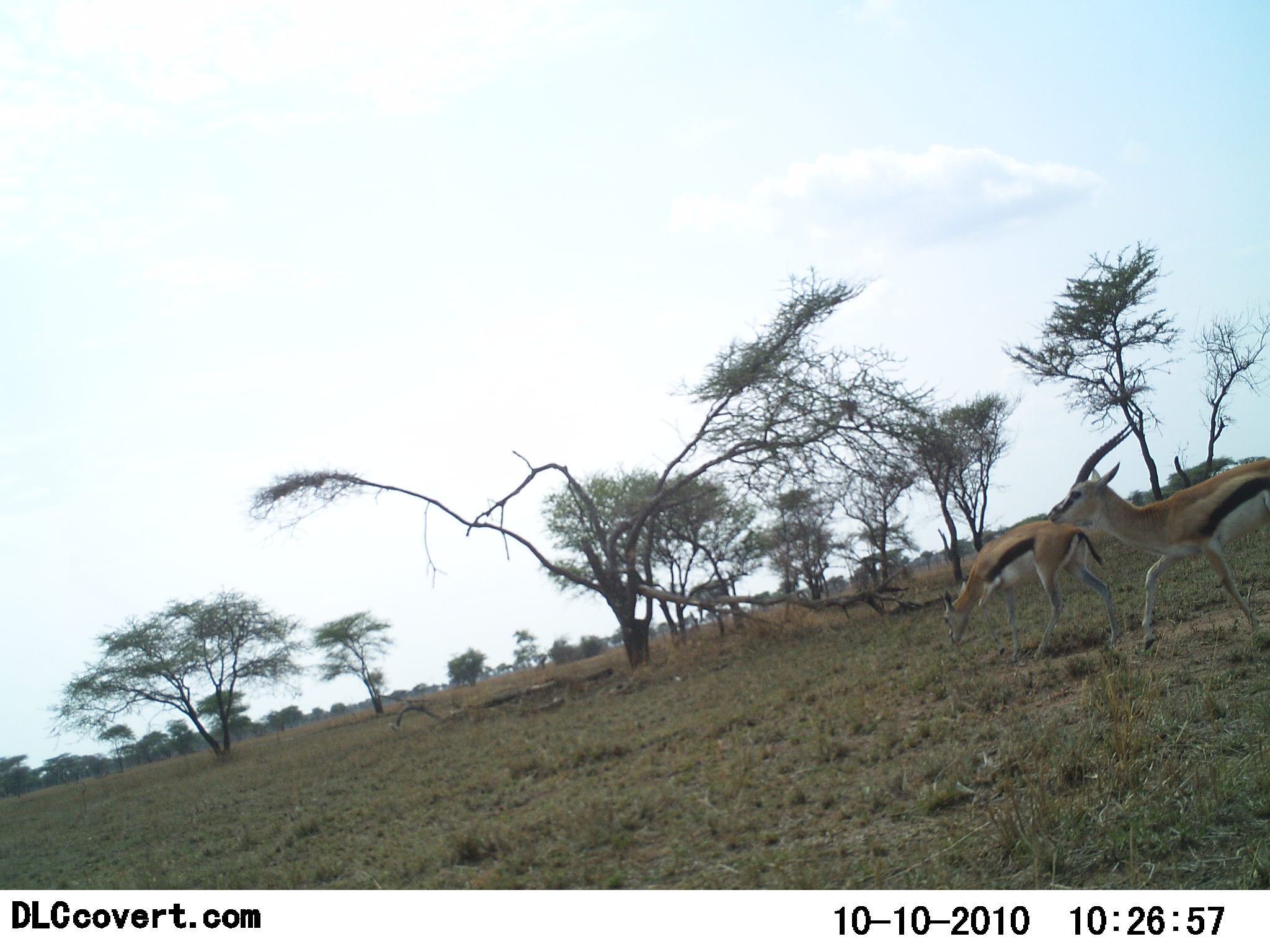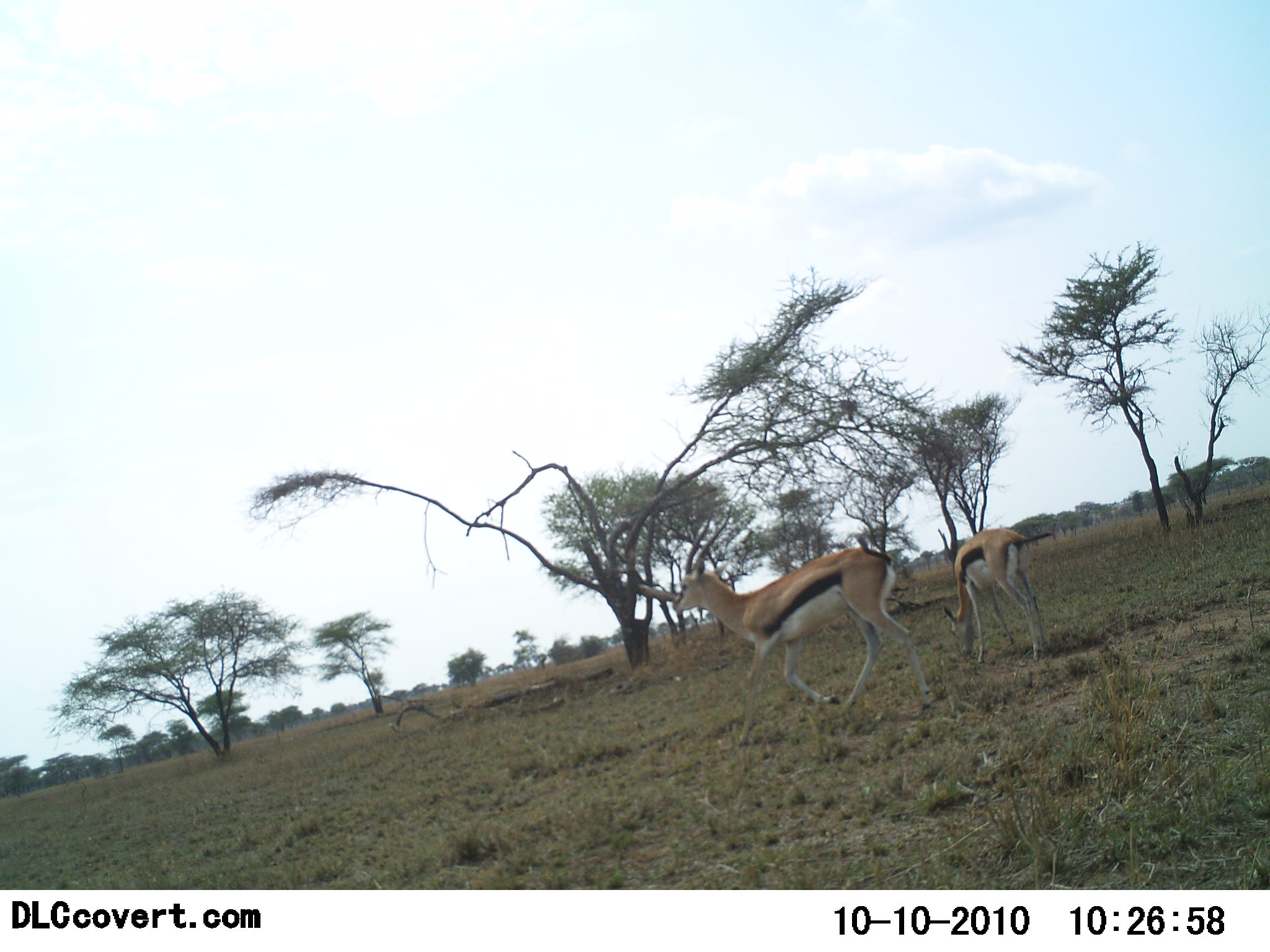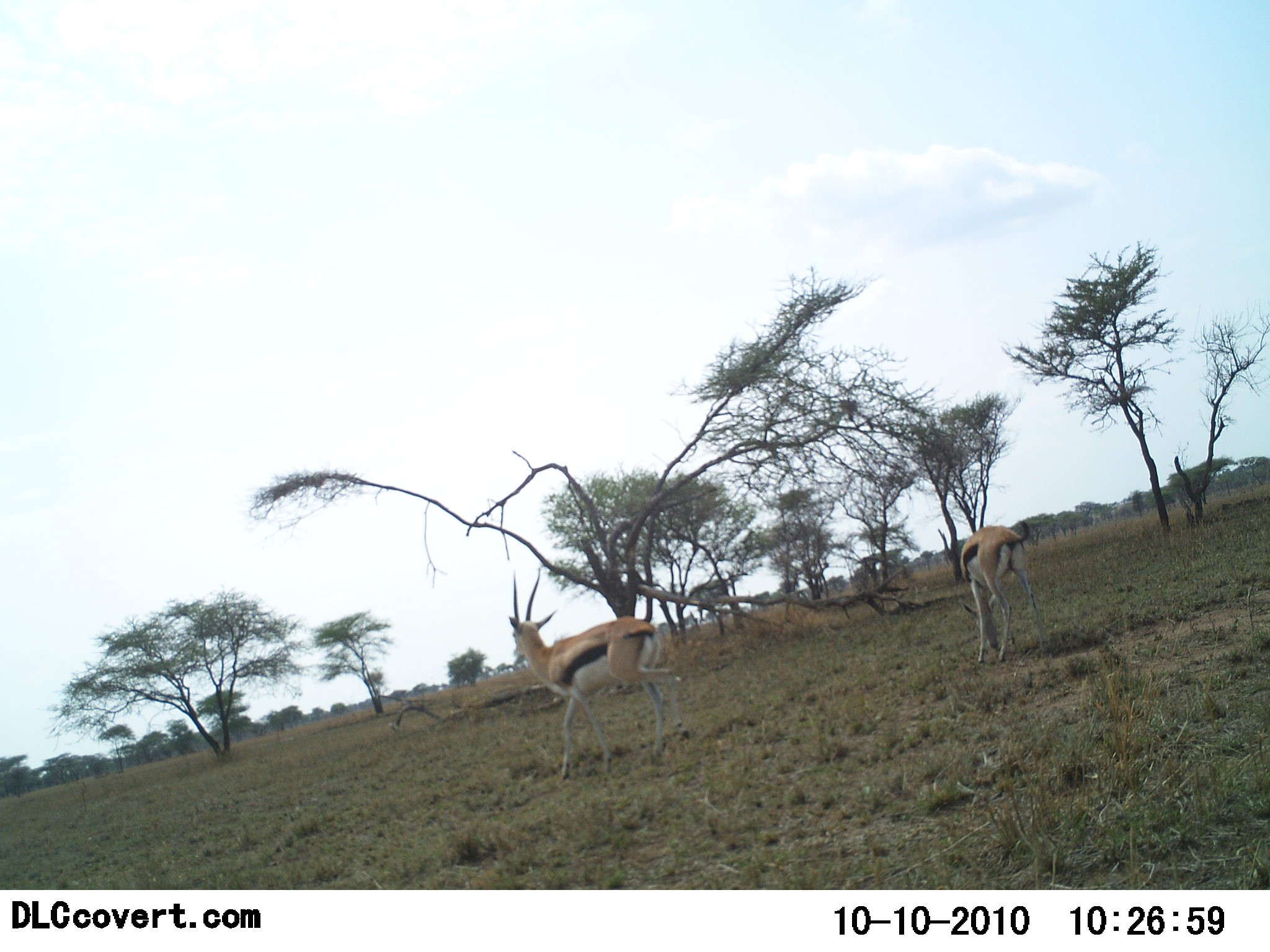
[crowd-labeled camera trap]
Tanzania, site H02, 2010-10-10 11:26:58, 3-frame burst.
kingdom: Animalia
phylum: Chordata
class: Mammalia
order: Artiodactyla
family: Bovidae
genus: Eudorcas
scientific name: Eudorcas thomsonii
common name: thomson's gazelle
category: gazellethomsons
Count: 2.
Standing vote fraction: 25%.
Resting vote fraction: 0%.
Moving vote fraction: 100%.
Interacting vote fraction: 8%.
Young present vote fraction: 0%.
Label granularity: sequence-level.